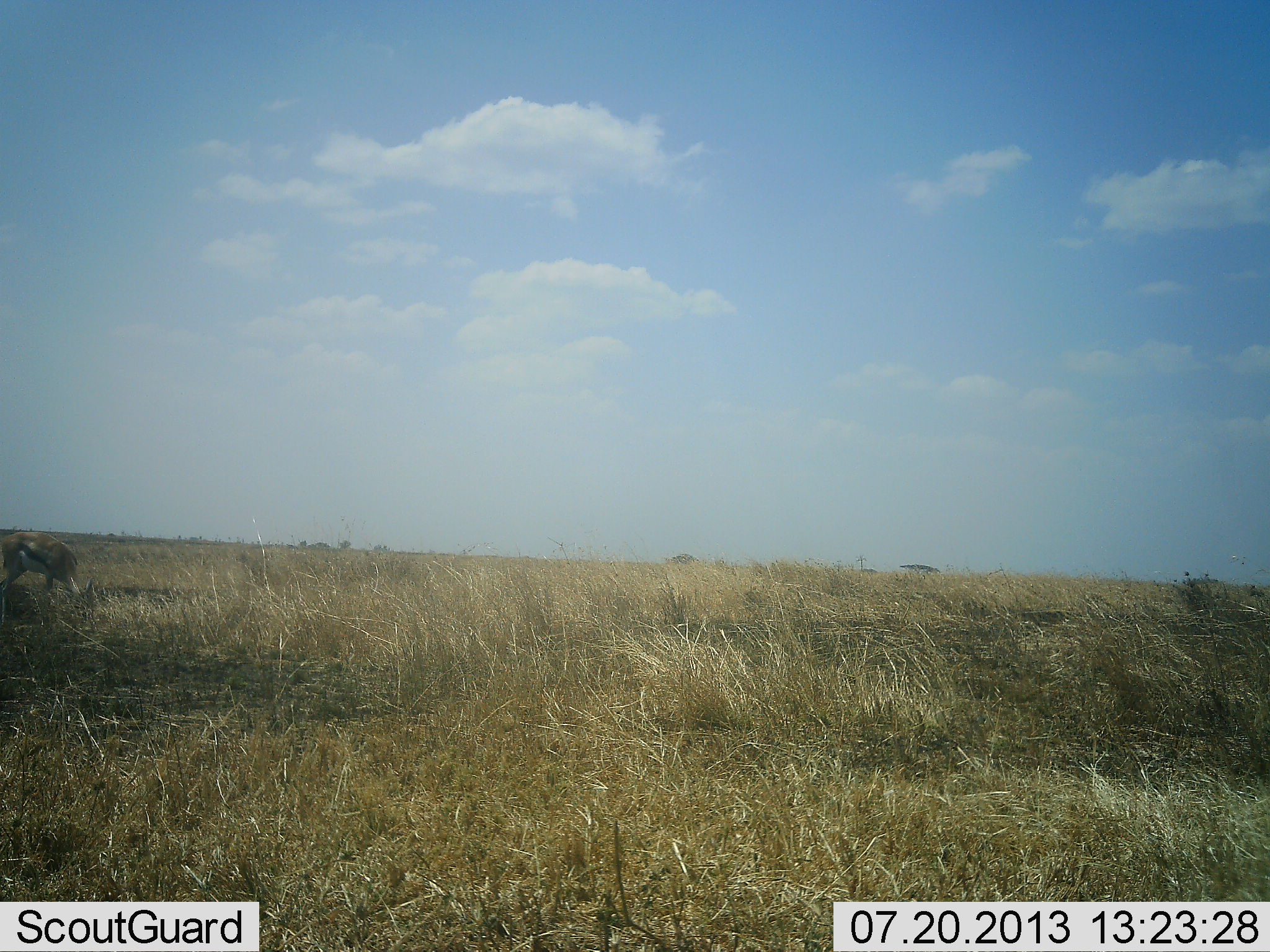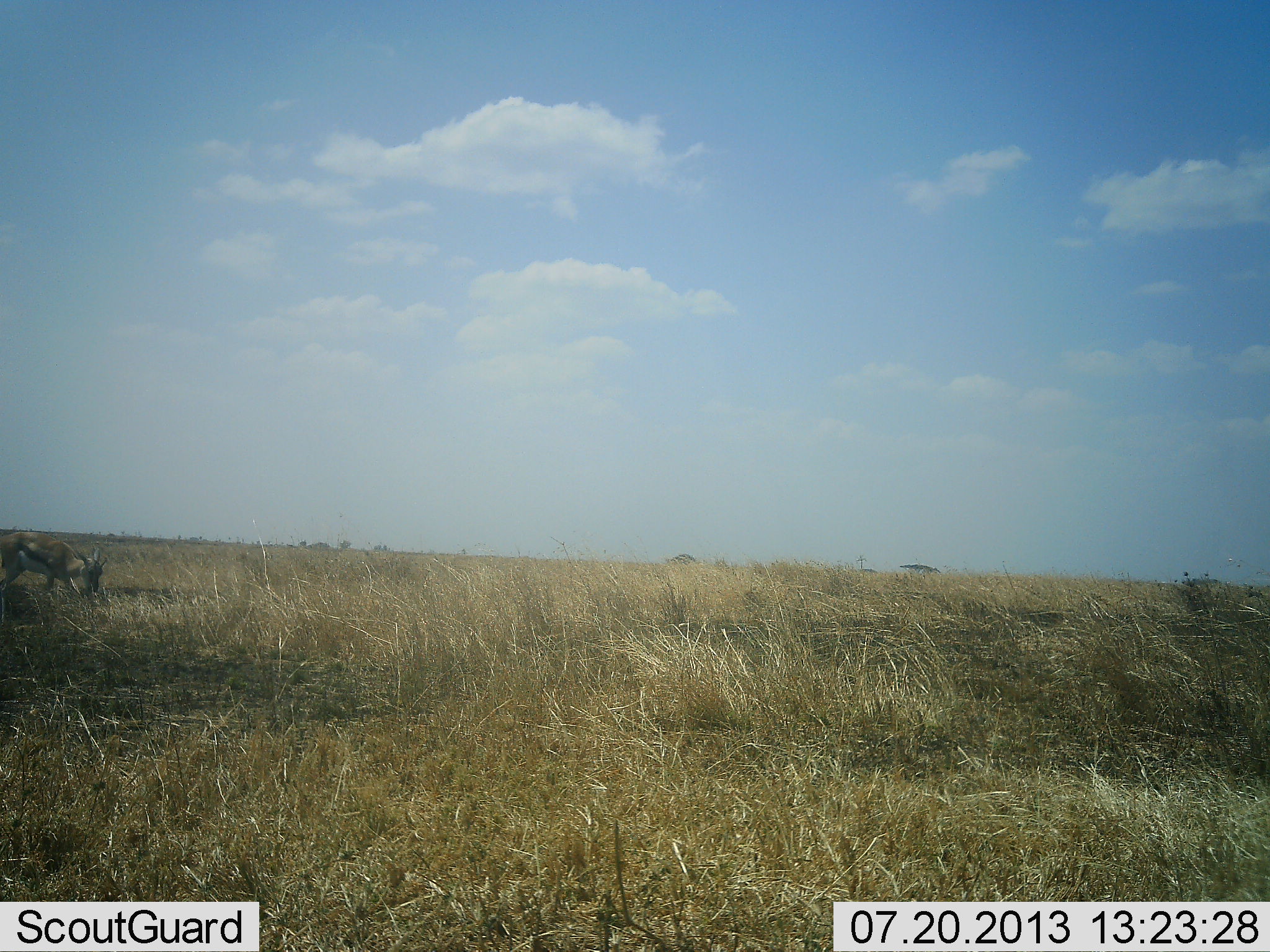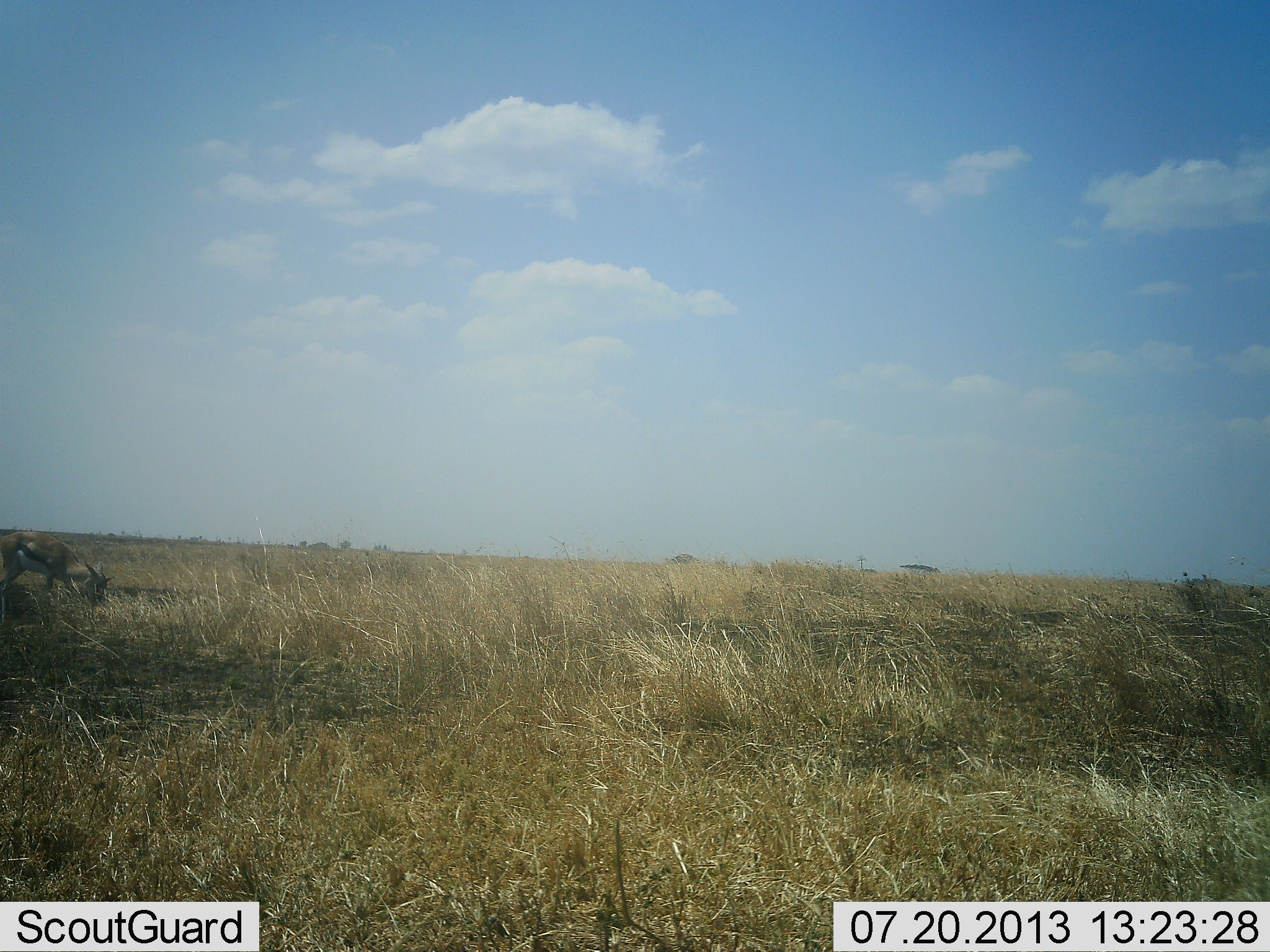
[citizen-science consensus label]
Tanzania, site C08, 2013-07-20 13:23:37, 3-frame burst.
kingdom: Animalia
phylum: Chordata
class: Mammalia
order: Artiodactyla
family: Bovidae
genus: Eudorcas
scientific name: Eudorcas thomsonii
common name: thomson's gazelle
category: gazellethomsons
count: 1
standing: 18%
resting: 0%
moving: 4%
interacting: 0%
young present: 0%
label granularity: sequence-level